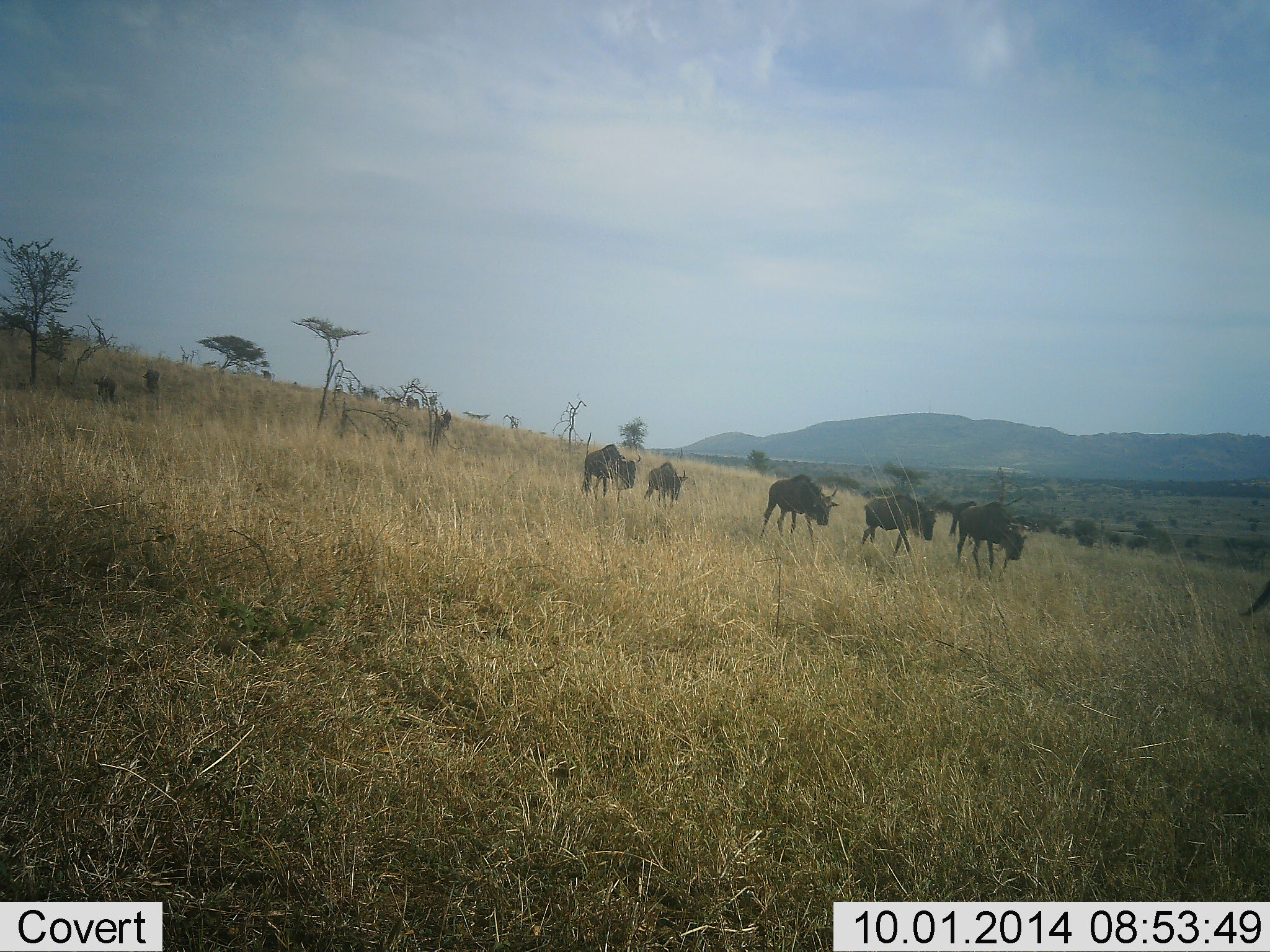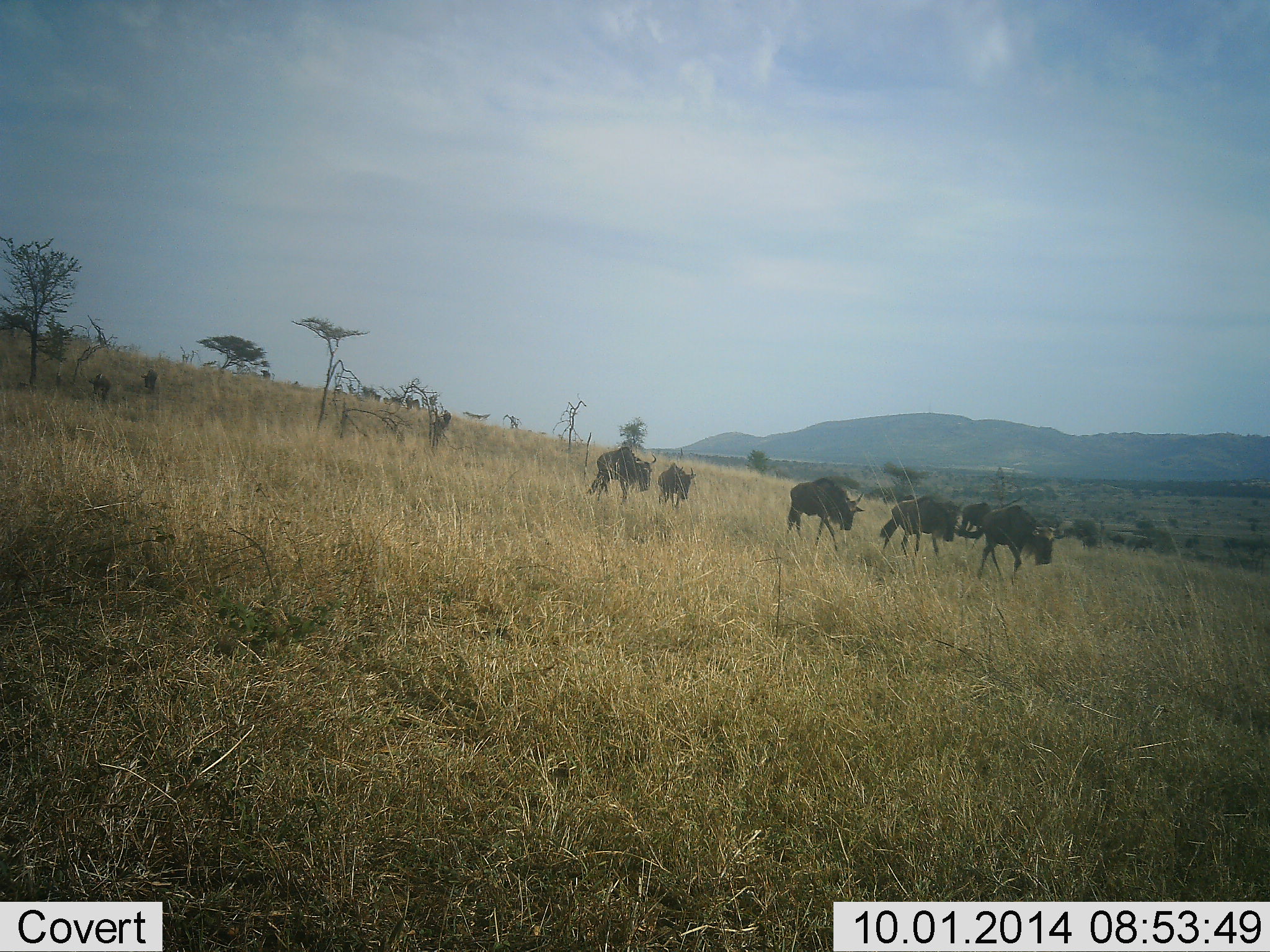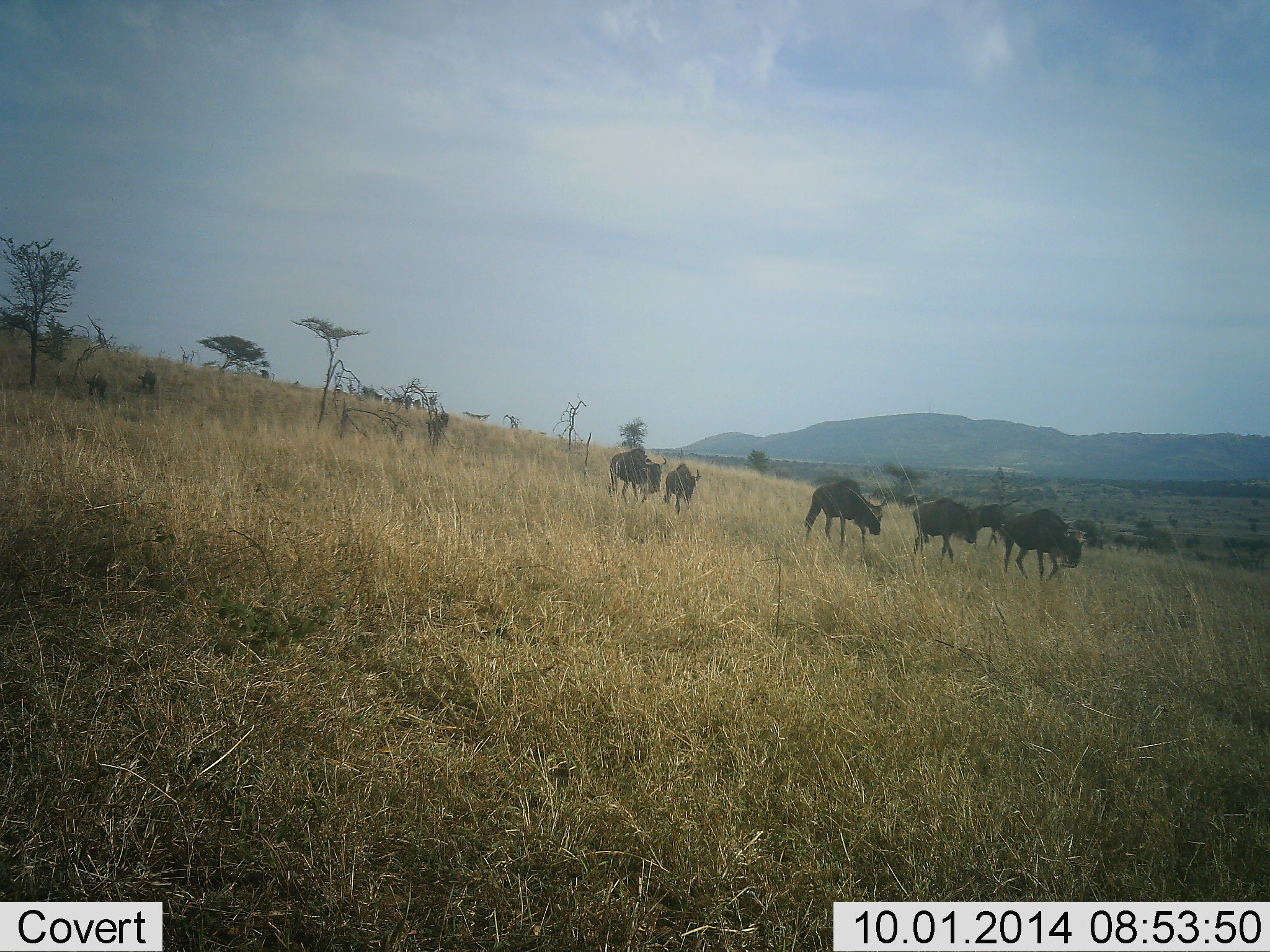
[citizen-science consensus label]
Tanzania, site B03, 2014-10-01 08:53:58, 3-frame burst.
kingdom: Animalia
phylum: Chordata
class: Mammalia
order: Artiodactyla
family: Bovidae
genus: Connochaetes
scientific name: Connochaetes taurinus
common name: blue wildebeest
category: wildebeest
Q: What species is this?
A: Wildebeest (blue wildebeest) (Connochaetes taurinus).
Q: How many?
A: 9.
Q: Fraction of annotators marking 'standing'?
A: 0%.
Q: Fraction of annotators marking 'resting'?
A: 0%.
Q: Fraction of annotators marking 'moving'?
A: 100%.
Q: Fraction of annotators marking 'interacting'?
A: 0%.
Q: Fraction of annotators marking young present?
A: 0%.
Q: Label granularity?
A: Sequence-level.